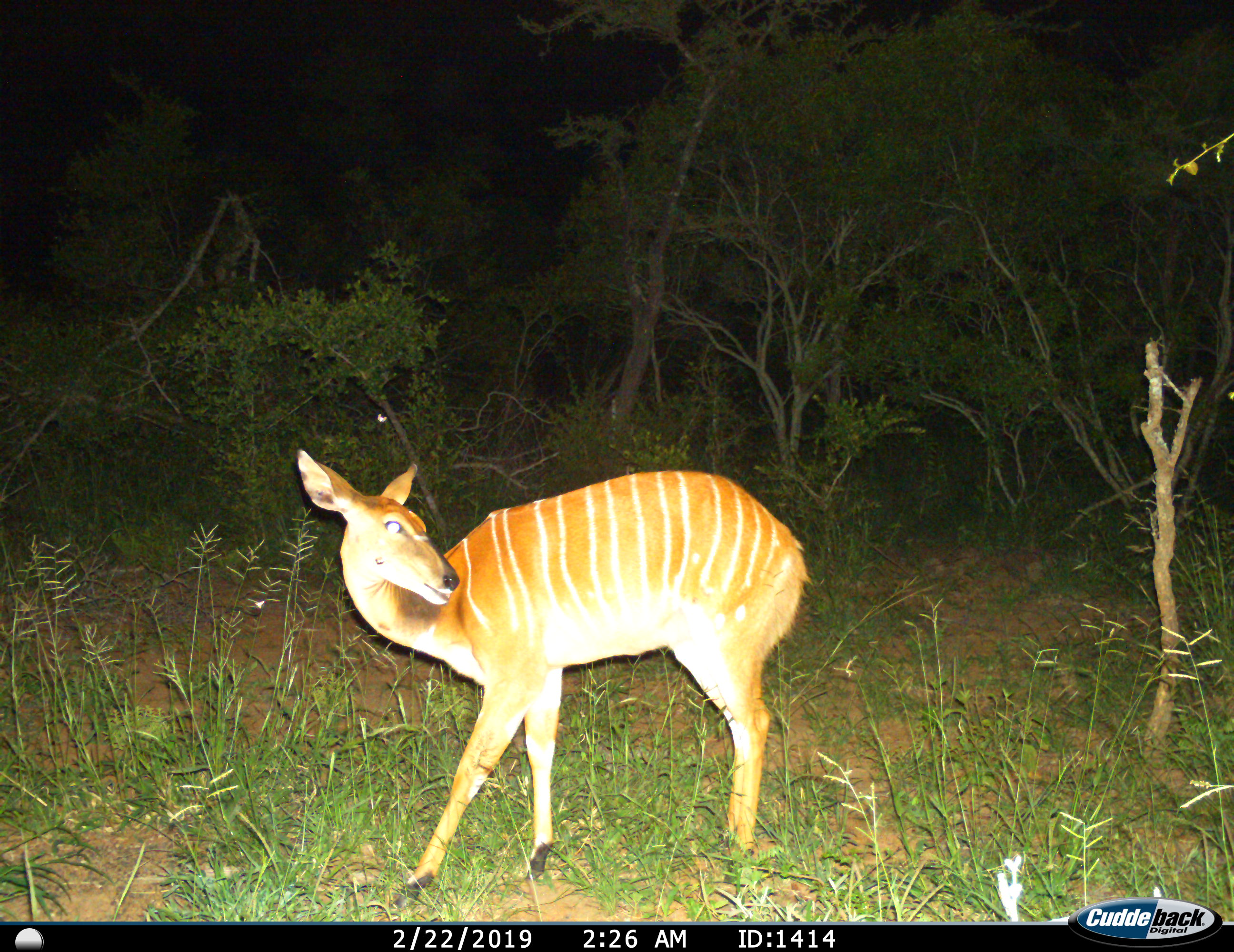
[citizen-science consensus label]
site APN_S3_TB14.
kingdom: Animalia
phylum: Chordata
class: Mammalia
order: Artiodactyla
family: Bovidae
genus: Tragelaphus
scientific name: Tragelaphus angasii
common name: nyala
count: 1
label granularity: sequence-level